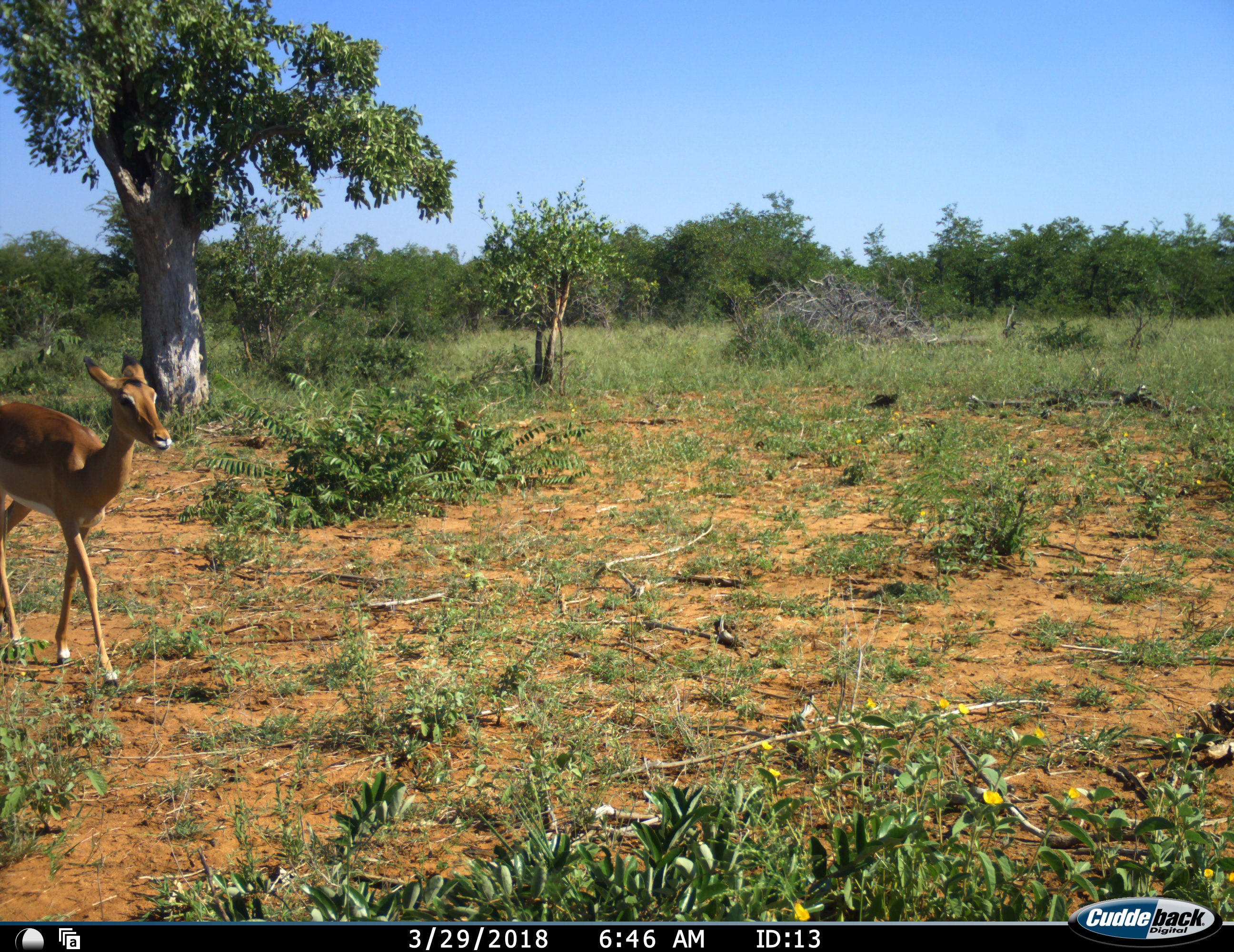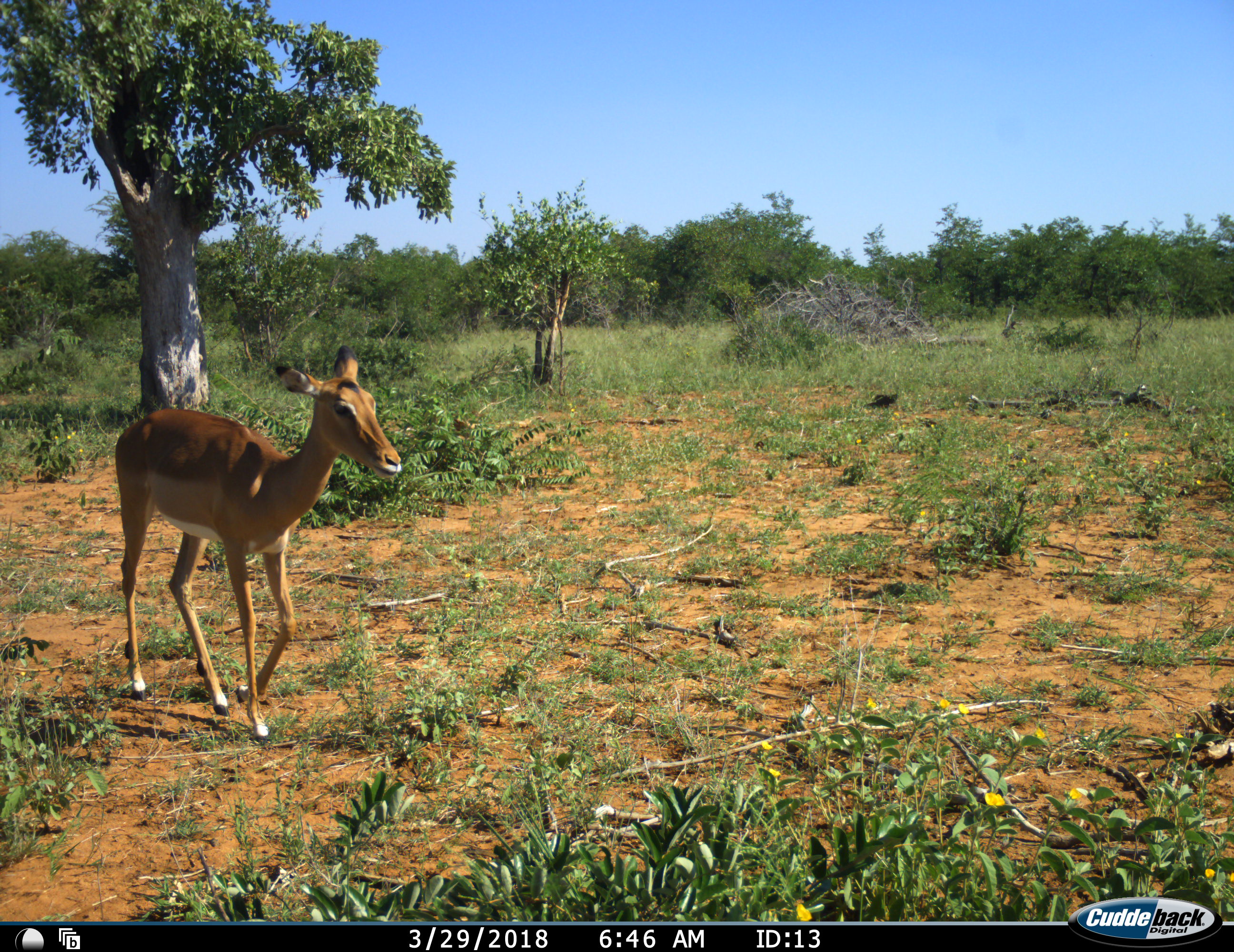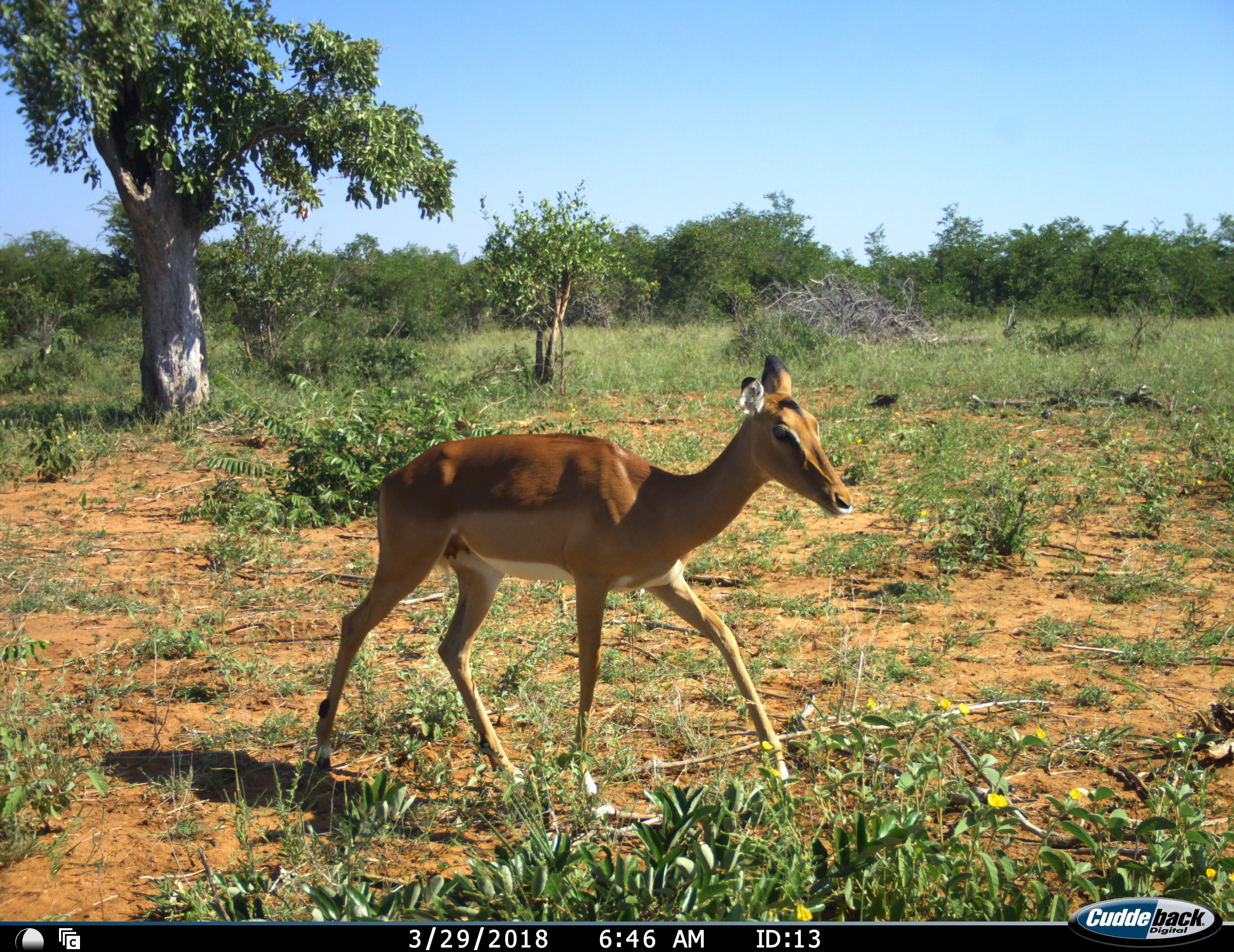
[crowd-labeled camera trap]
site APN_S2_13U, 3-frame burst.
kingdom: Animalia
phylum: Chordata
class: Mammalia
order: Artiodactyla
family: Bovidae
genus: Aepyceros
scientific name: Aepyceros melampus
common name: impala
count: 1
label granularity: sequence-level